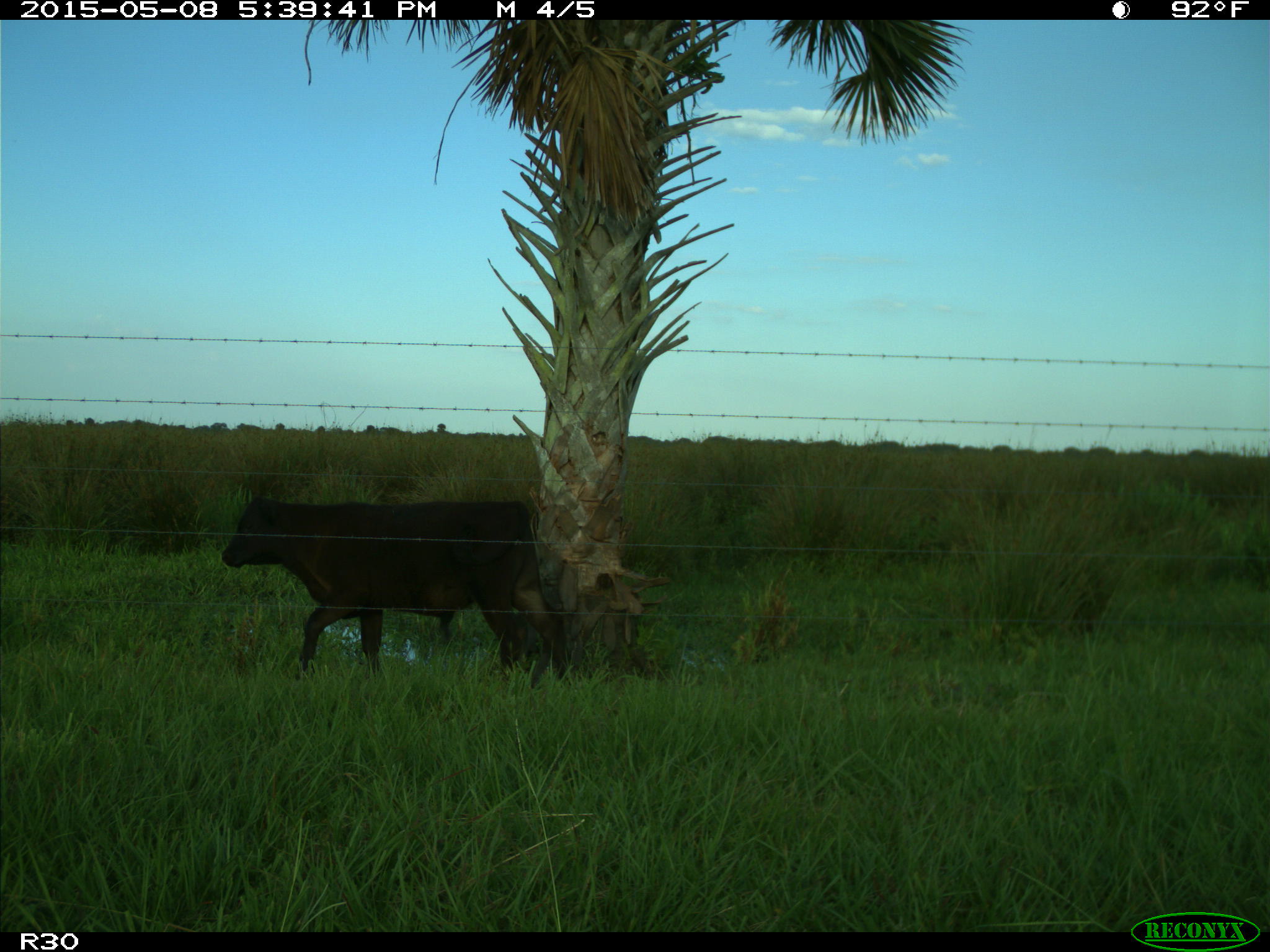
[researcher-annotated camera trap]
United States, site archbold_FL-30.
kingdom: Animalia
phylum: Chordata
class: Mammalia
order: Artiodactyla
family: Bovidae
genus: Bos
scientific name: Bos taurus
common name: domestic cow